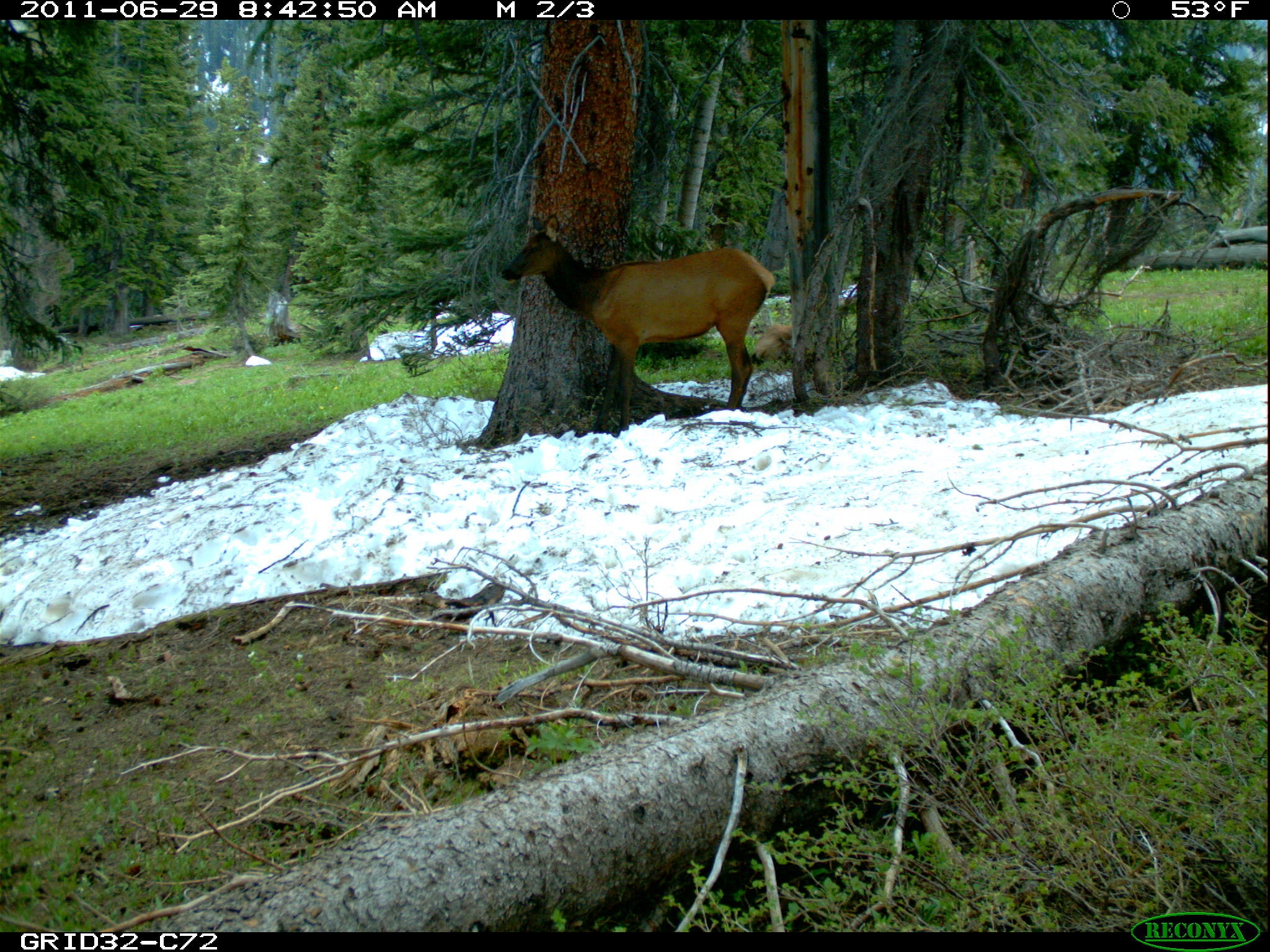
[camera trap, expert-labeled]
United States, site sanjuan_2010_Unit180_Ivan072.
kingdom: Animalia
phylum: Chordata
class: Mammalia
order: Artiodactyla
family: Cervidae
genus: Cervus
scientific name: Cervus elaphus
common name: red deer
Cervus elaphus (red deer).